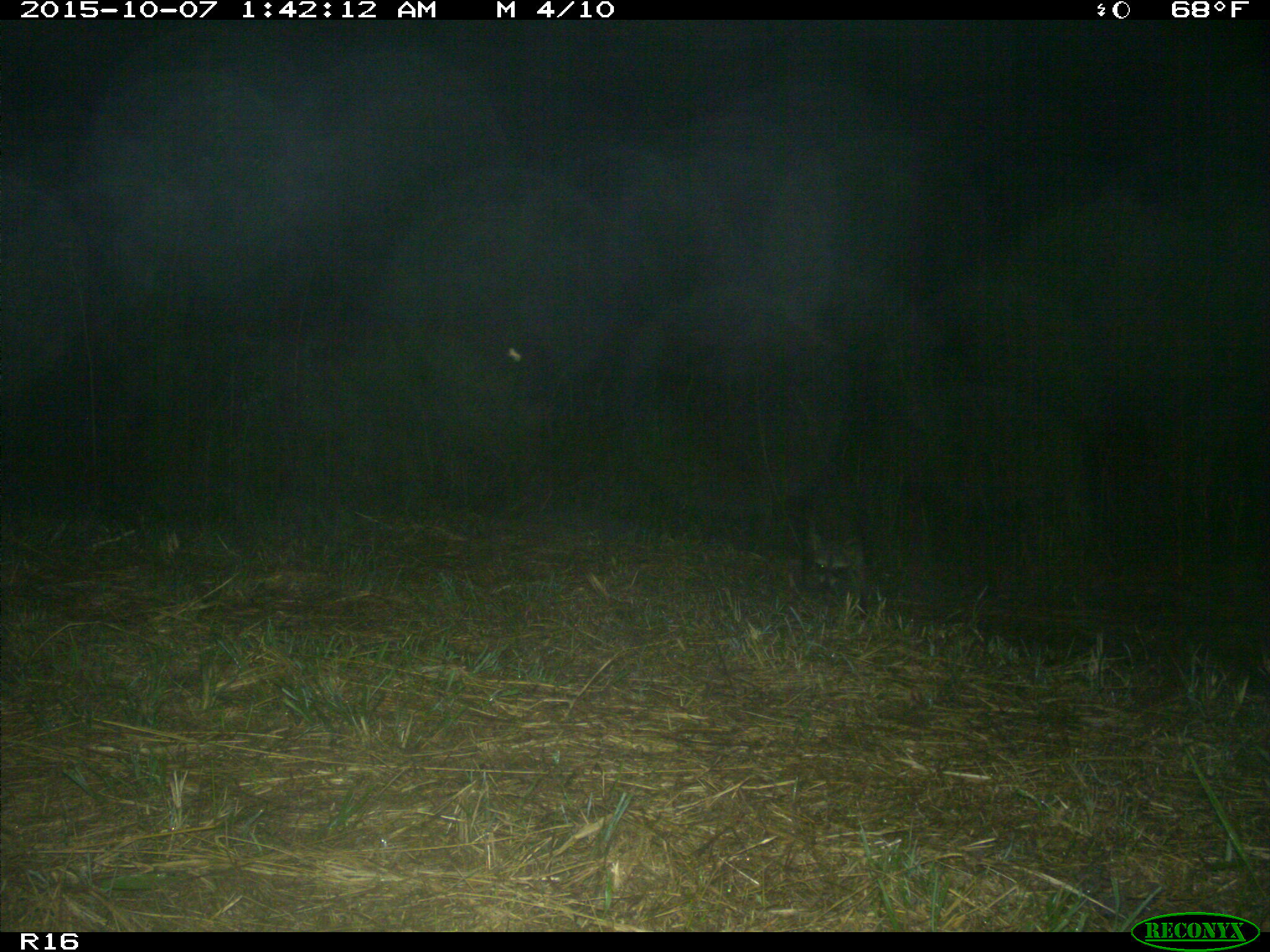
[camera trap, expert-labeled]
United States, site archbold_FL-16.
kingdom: Animalia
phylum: Chordata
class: Mammalia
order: Carnivora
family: Procyonidae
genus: Procyon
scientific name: Procyon lotor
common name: common raccoon